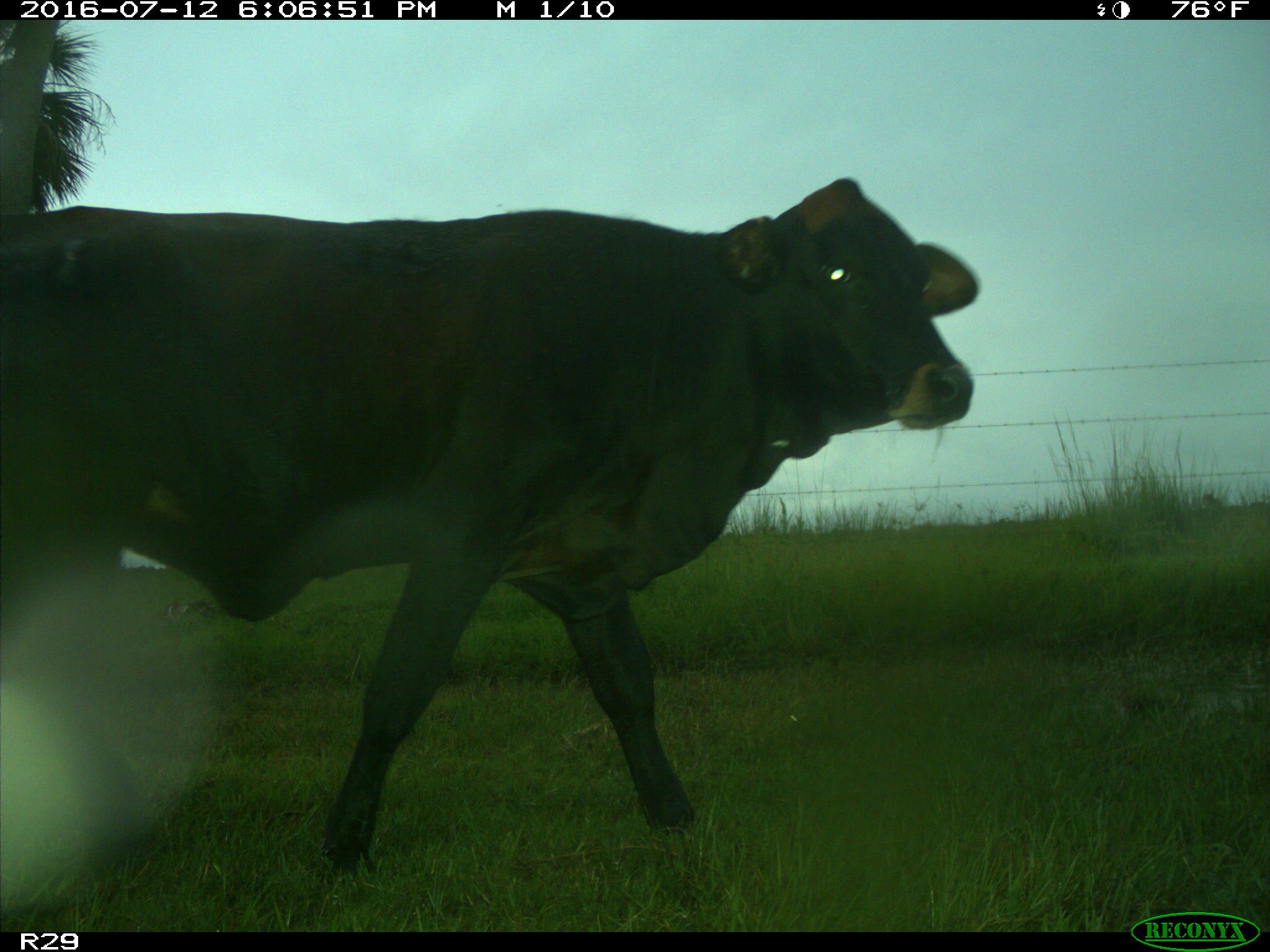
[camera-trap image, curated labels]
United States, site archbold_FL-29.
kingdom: Animalia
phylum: Chordata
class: Mammalia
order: Artiodactyla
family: Bovidae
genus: Bos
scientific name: Bos taurus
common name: domestic cow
Bos taurus (domestic cow).